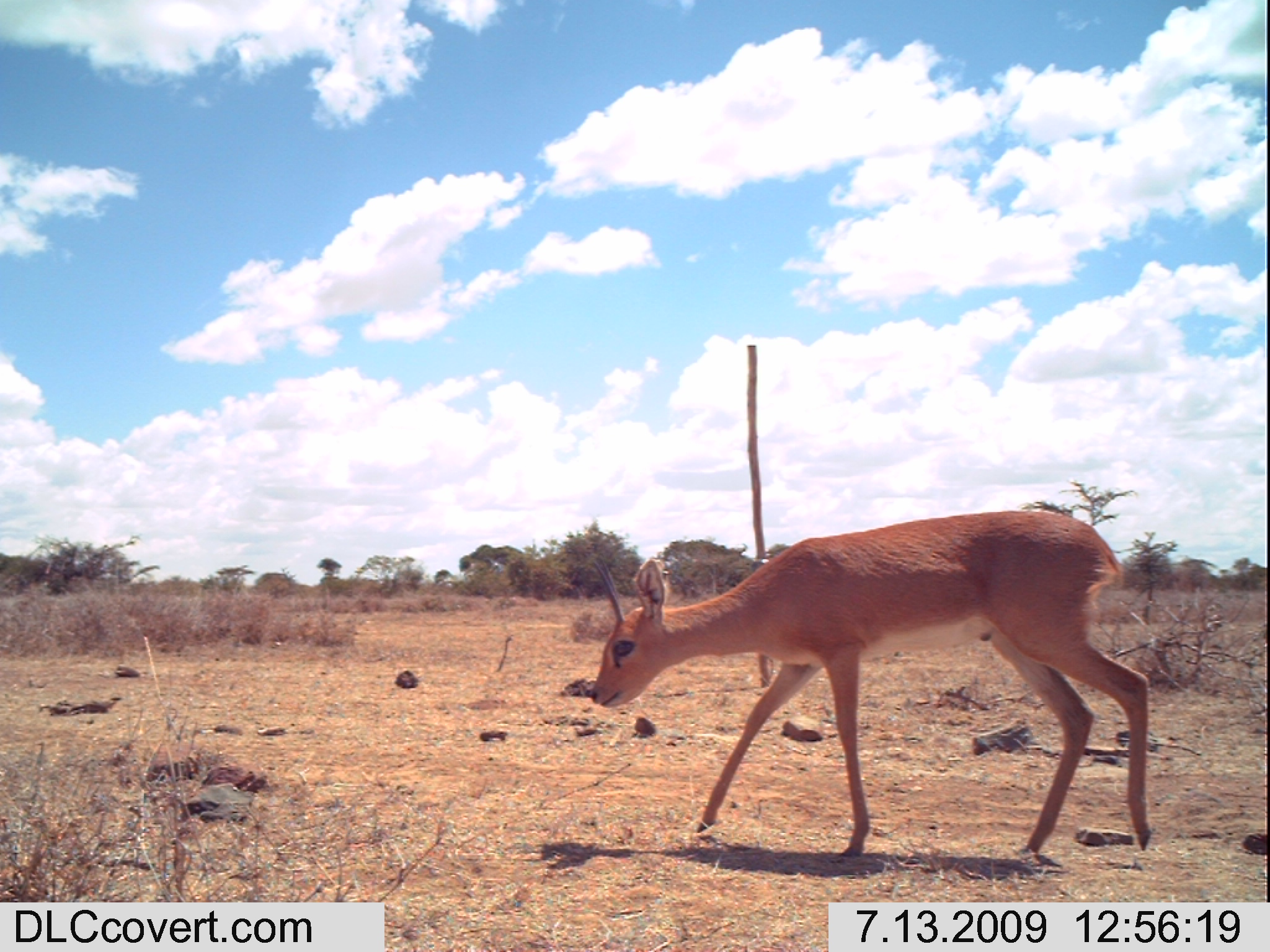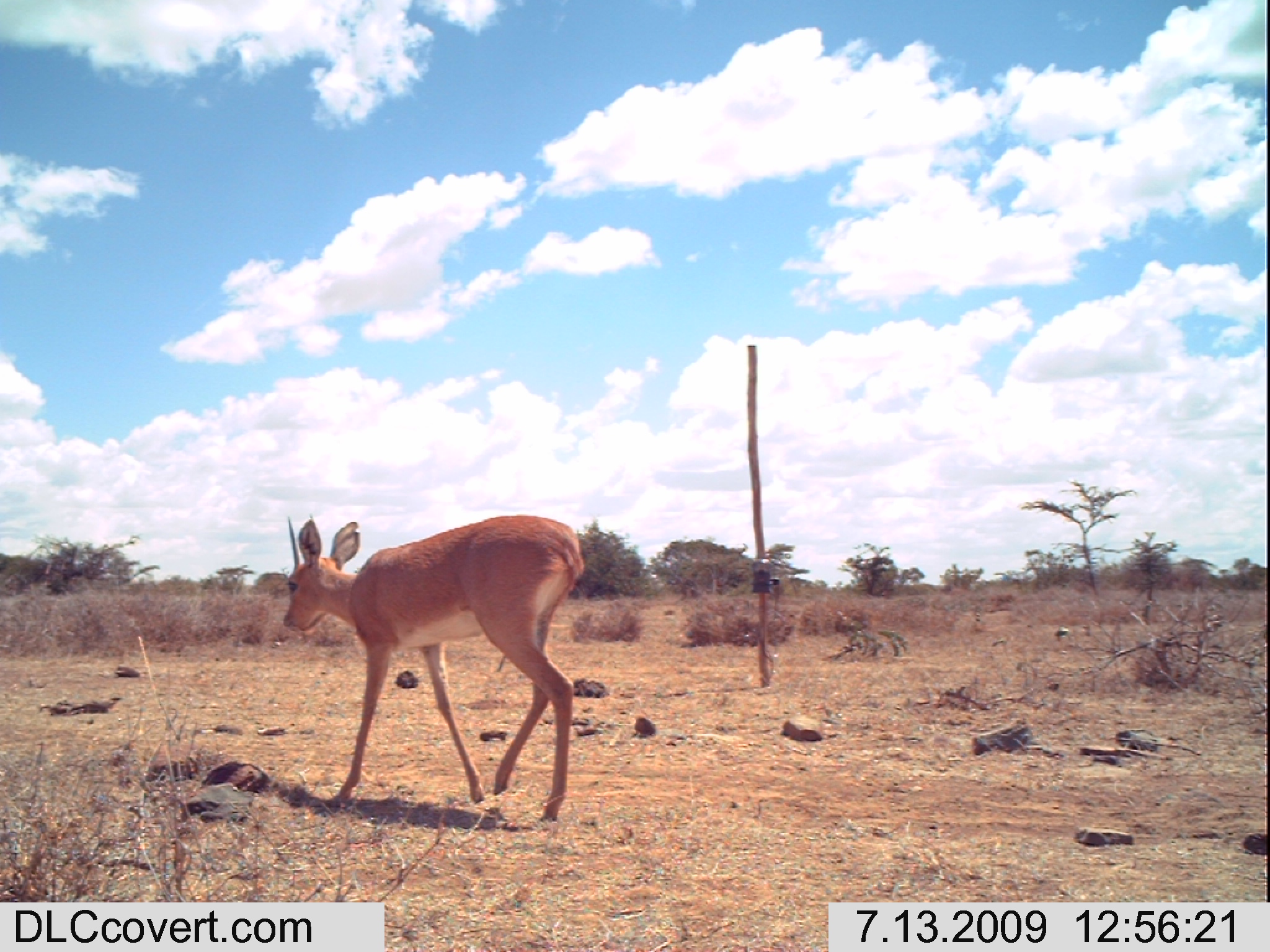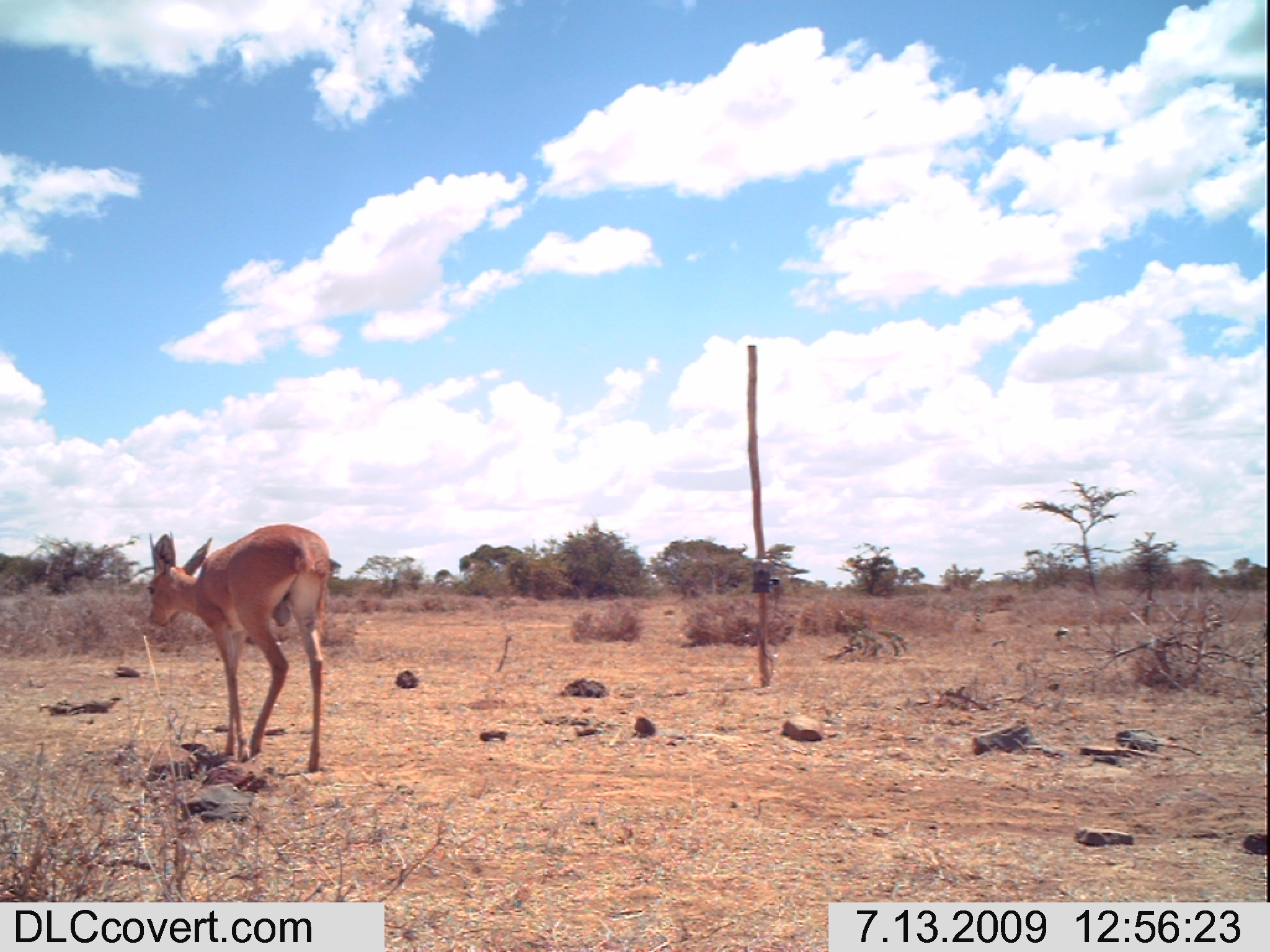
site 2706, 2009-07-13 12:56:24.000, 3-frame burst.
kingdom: Animalia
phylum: Chordata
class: Mammalia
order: Artiodactyla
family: Bovidae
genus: Raphicerus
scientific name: Raphicerus campestris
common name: steenbok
Raphicerus campestris (steenbok), count 1.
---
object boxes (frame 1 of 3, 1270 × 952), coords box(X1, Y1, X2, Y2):
raphicerus campestris: box(587, 509, 1148, 857)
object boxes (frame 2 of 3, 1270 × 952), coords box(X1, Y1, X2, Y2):
raphicerus campestris: box(281, 513, 585, 821)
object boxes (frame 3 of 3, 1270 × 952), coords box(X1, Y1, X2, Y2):
raphicerus campestris: box(145, 523, 331, 773)